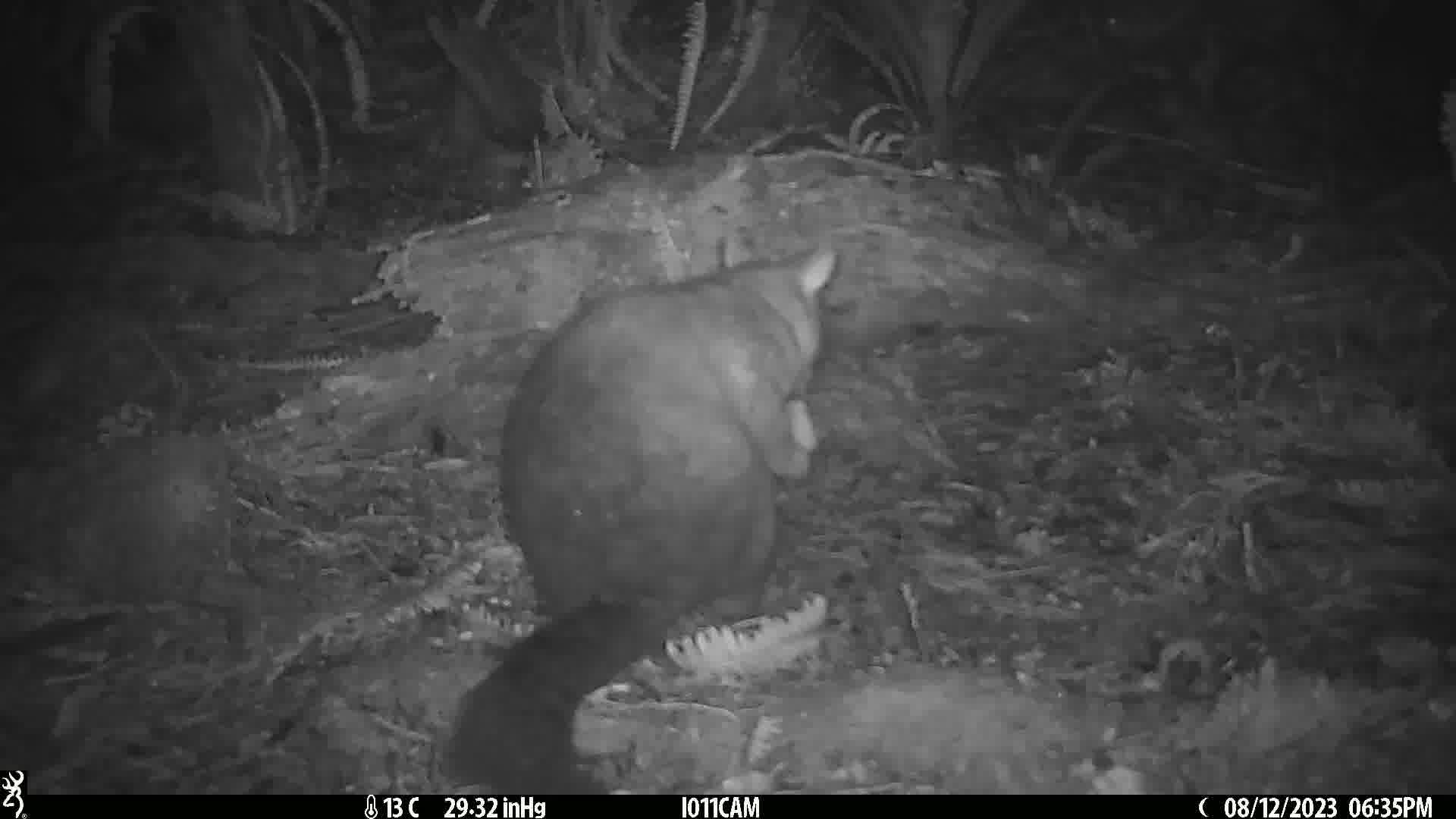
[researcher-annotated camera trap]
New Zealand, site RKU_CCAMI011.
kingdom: Animalia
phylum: Chordata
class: Mammalia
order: Diprotodontia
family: Phalangeridae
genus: Trichosurus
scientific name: Trichosurus vulpecula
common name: common brushtail possum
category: possum